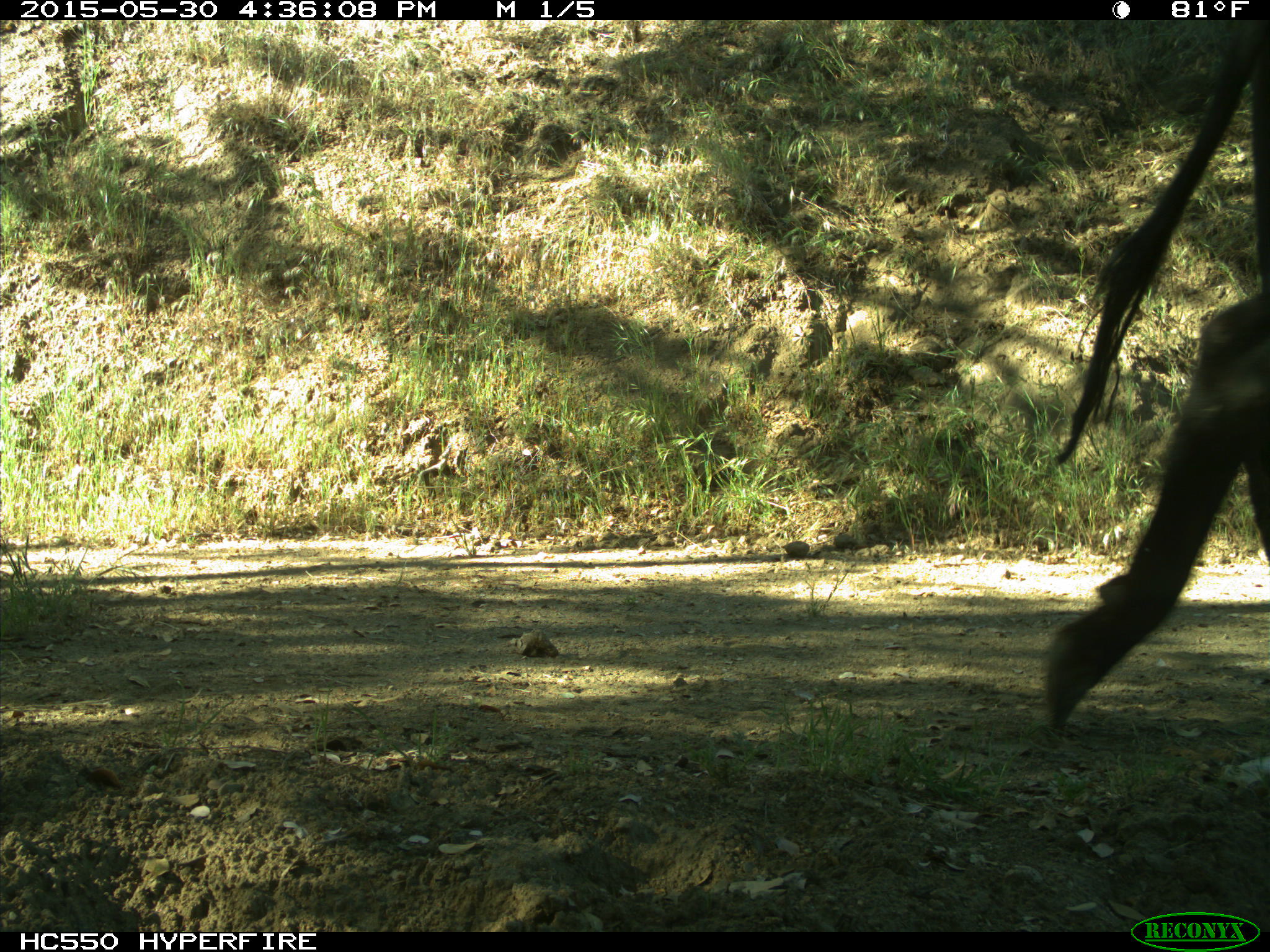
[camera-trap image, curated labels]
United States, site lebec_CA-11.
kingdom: Animalia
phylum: Chordata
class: Mammalia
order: Artiodactyla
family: Bovidae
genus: Bos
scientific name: Bos taurus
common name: domestic cow